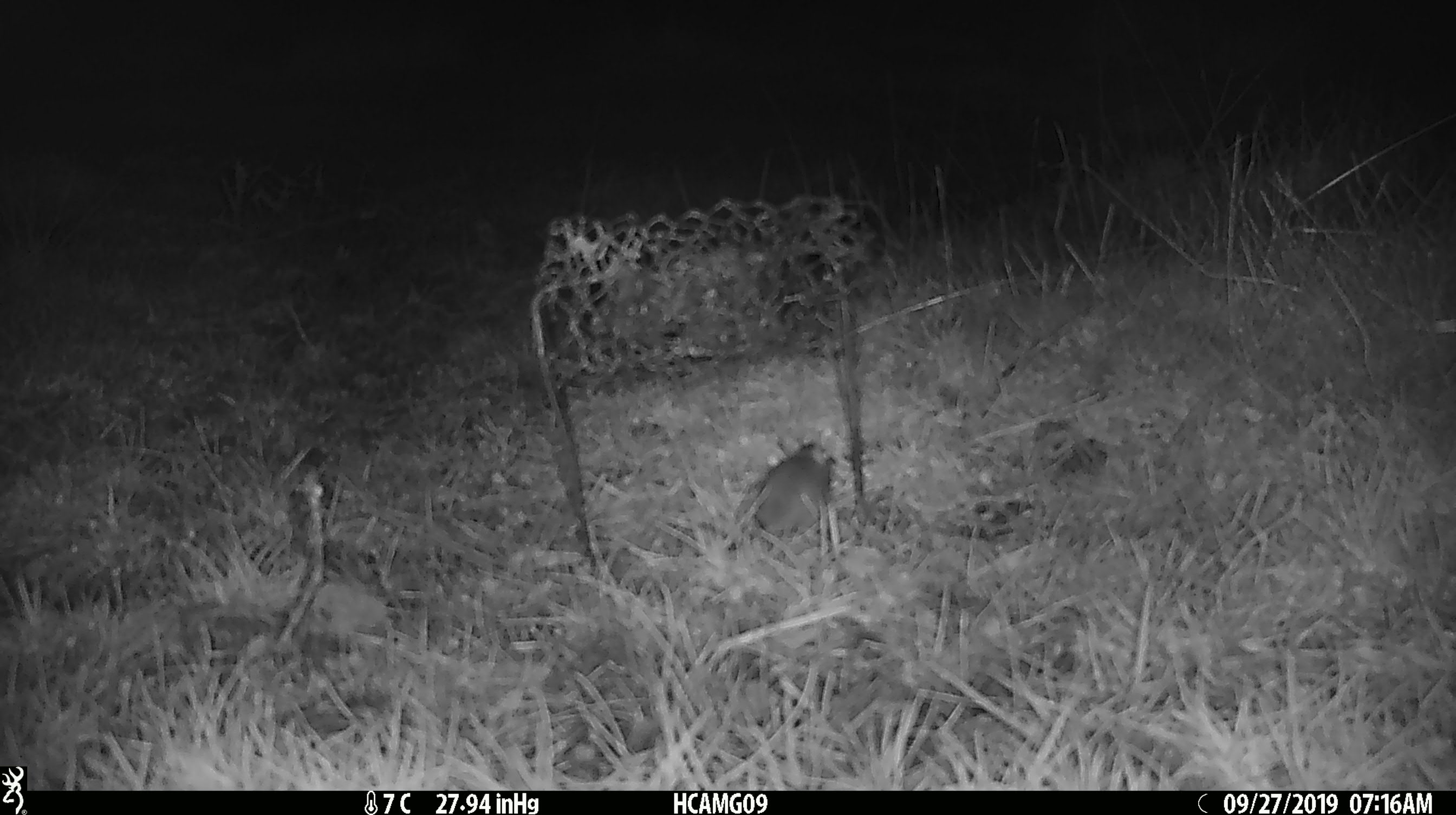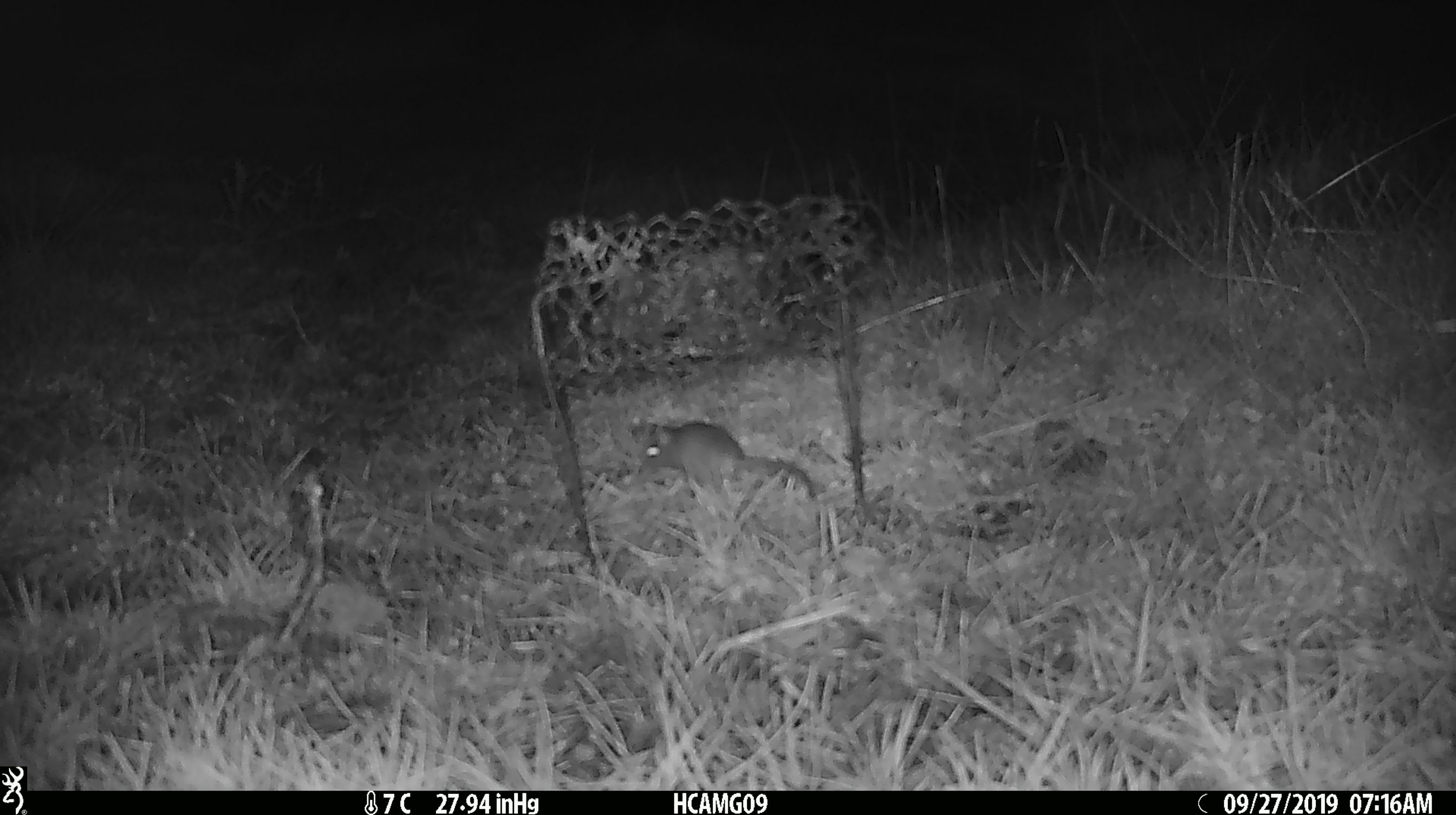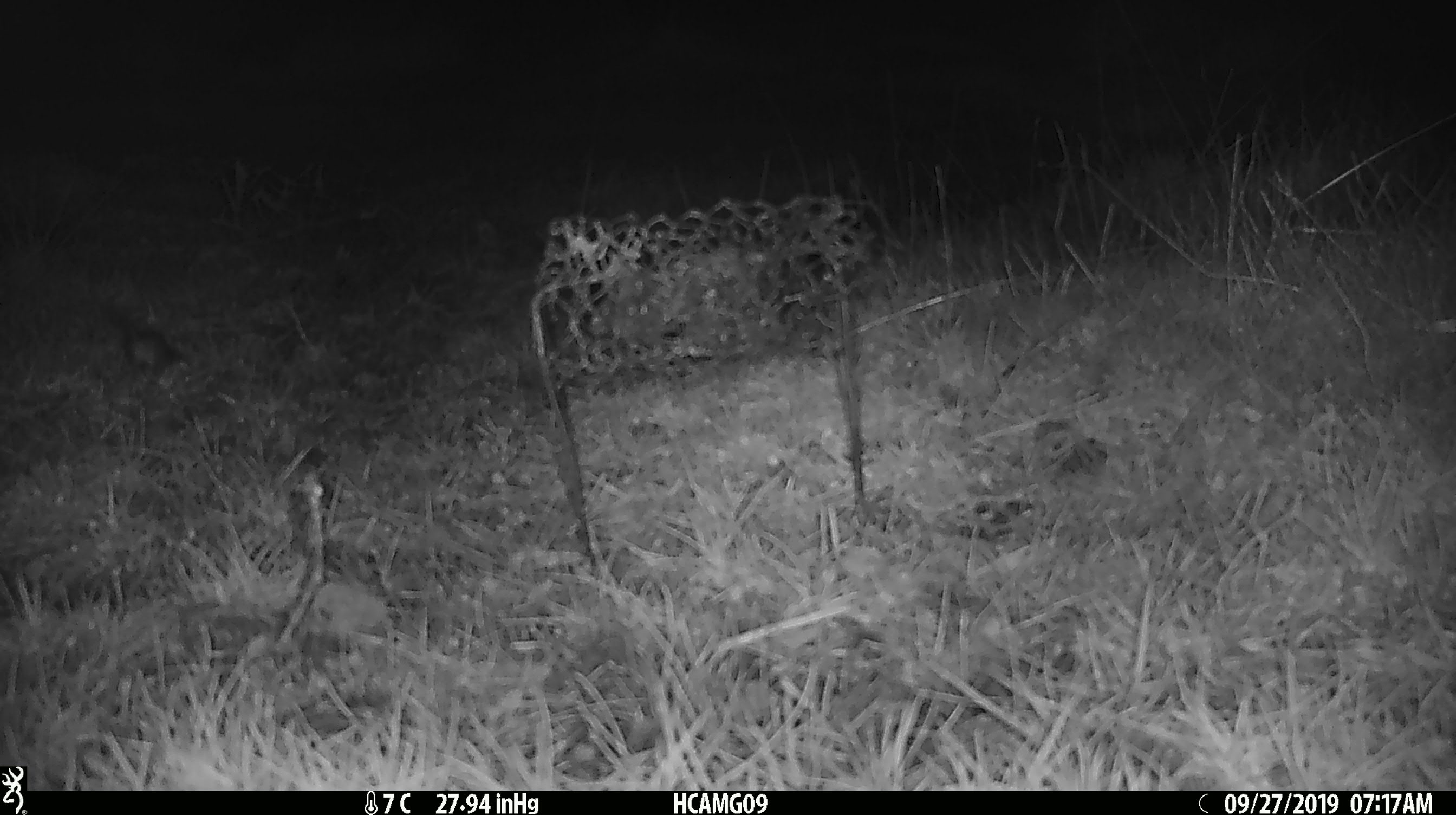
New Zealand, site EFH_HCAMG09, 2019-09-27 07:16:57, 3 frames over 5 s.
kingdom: Animalia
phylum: Chordata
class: Mammalia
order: Rodentia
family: Muridae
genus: Mus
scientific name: Mus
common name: mouse